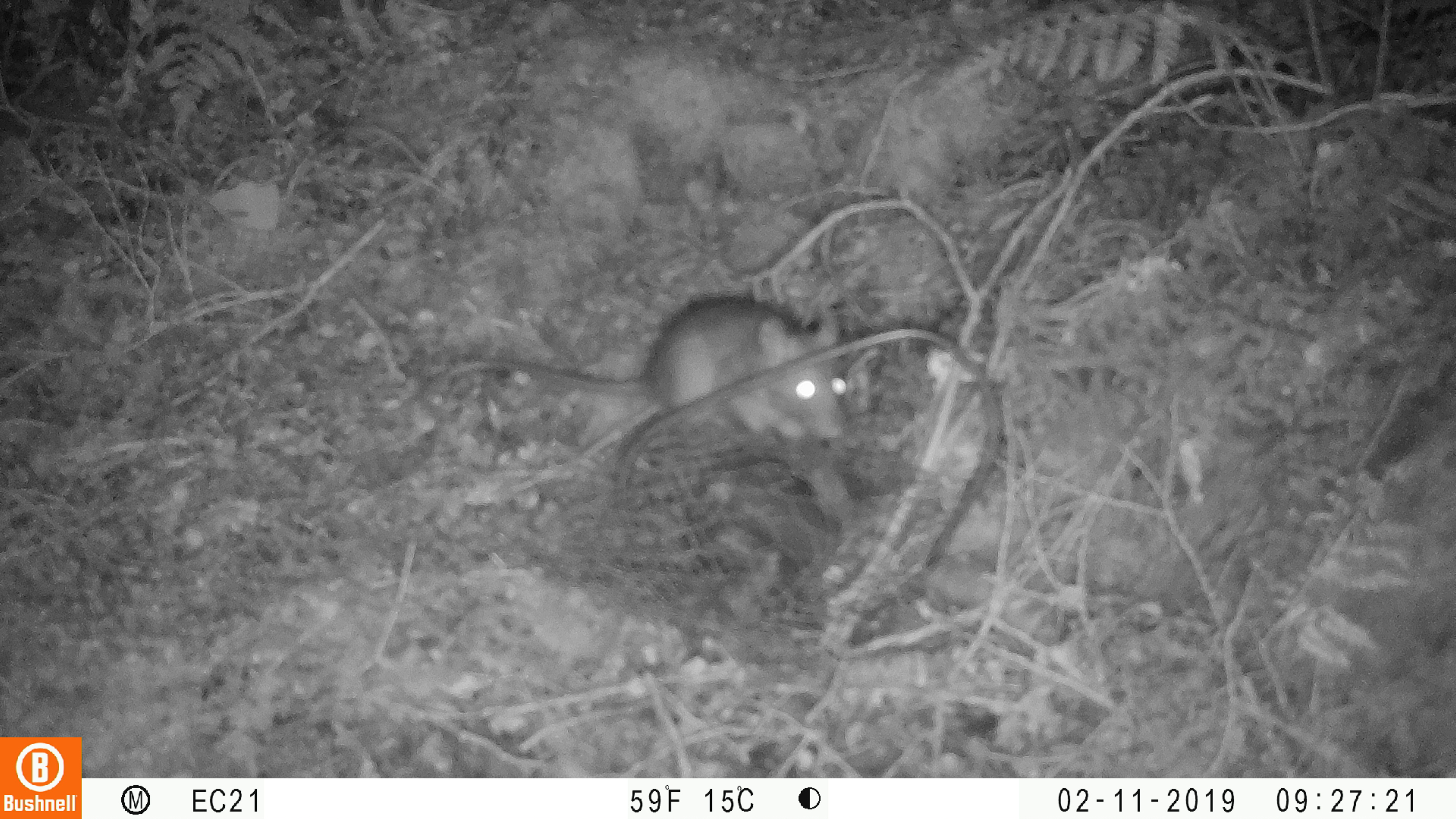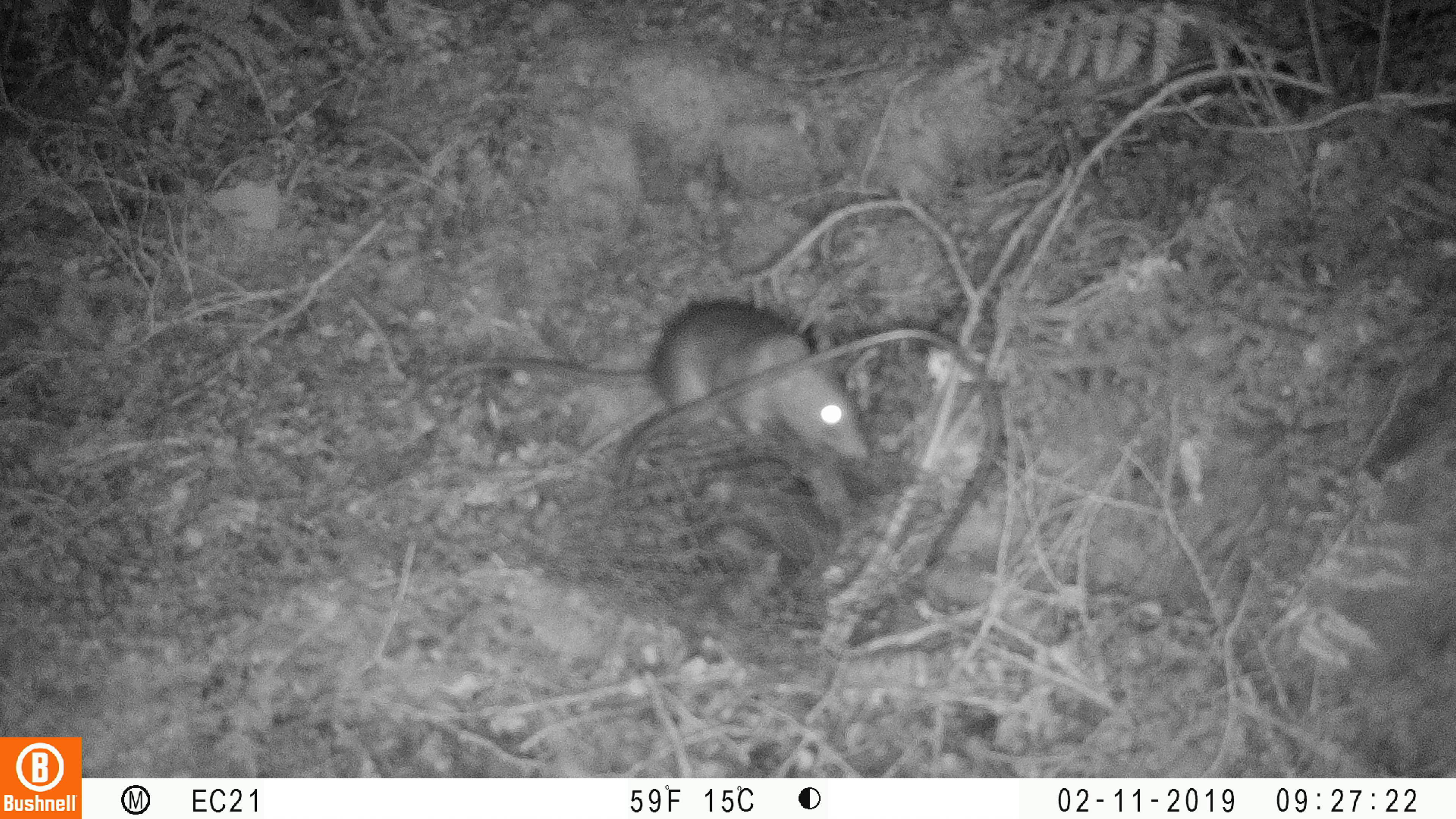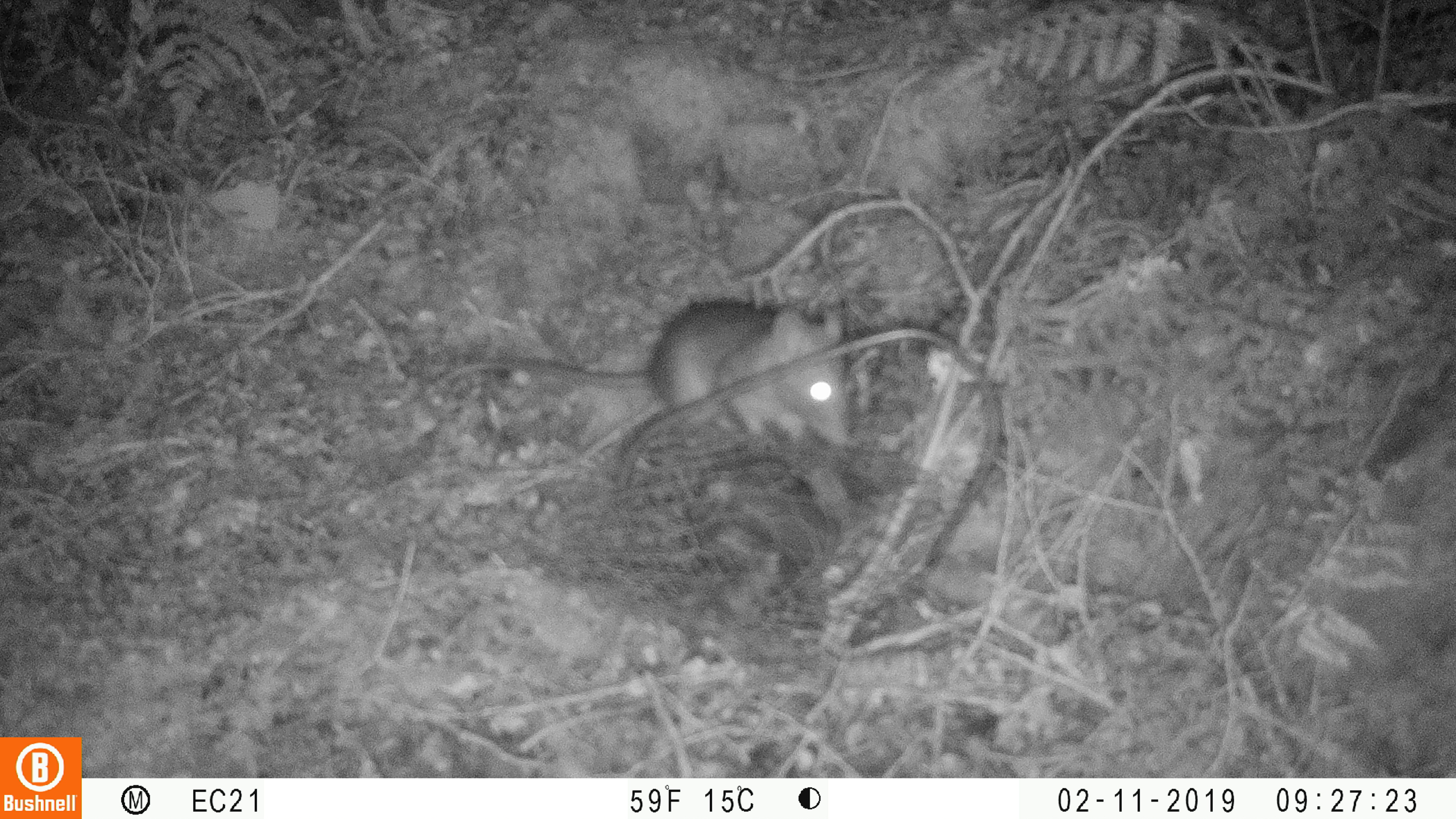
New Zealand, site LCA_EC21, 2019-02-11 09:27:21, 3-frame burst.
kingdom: Animalia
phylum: Chordata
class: Mammalia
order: Rodentia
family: Muridae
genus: Rattus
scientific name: Rattus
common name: rat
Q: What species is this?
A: Rat (Rattus).